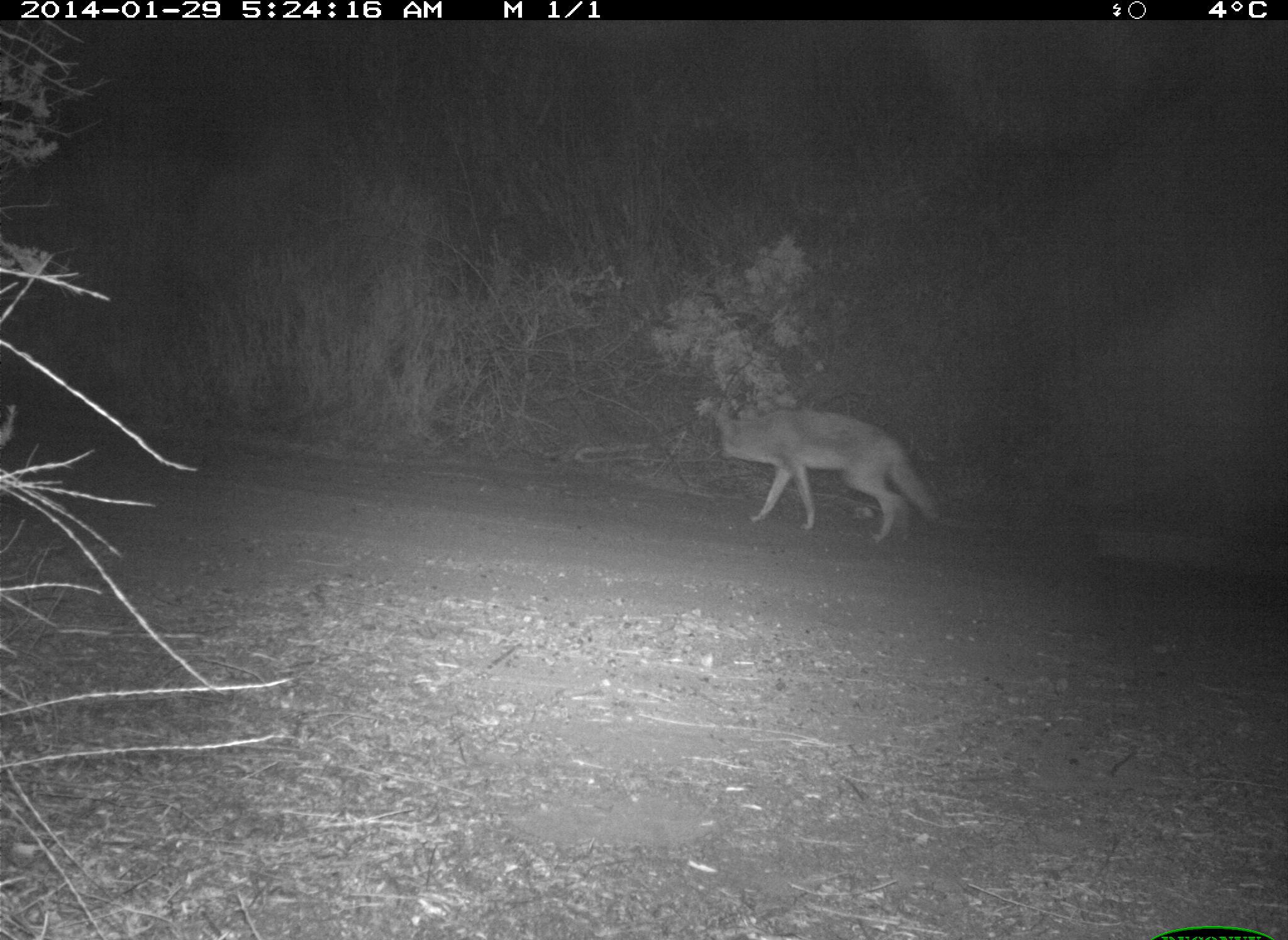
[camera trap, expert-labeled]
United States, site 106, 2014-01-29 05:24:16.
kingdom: Animalia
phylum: Chordata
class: Mammalia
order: Carnivora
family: Canidae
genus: Canis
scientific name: Canis latrans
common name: coyote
Coyote (Canis latrans).